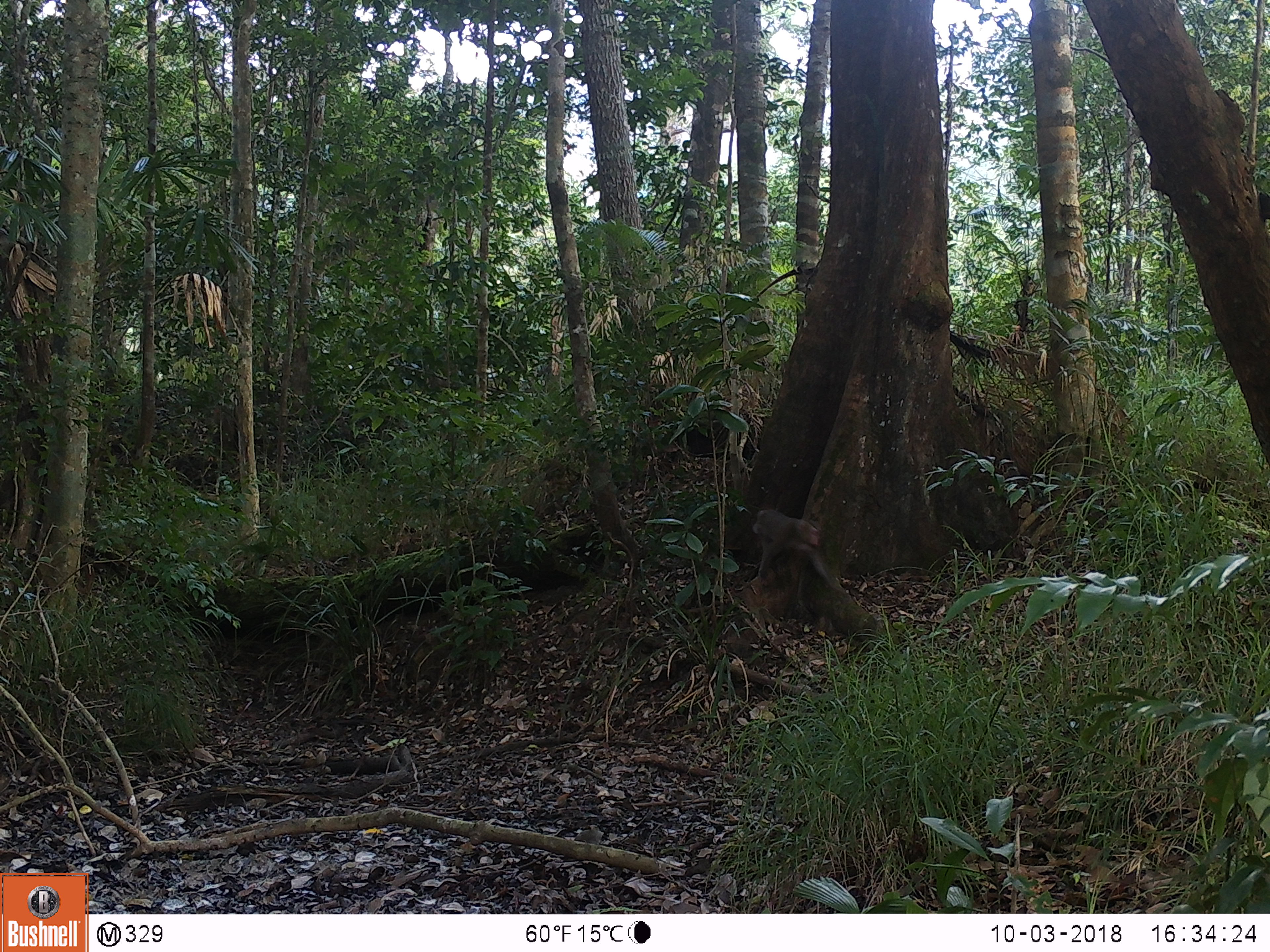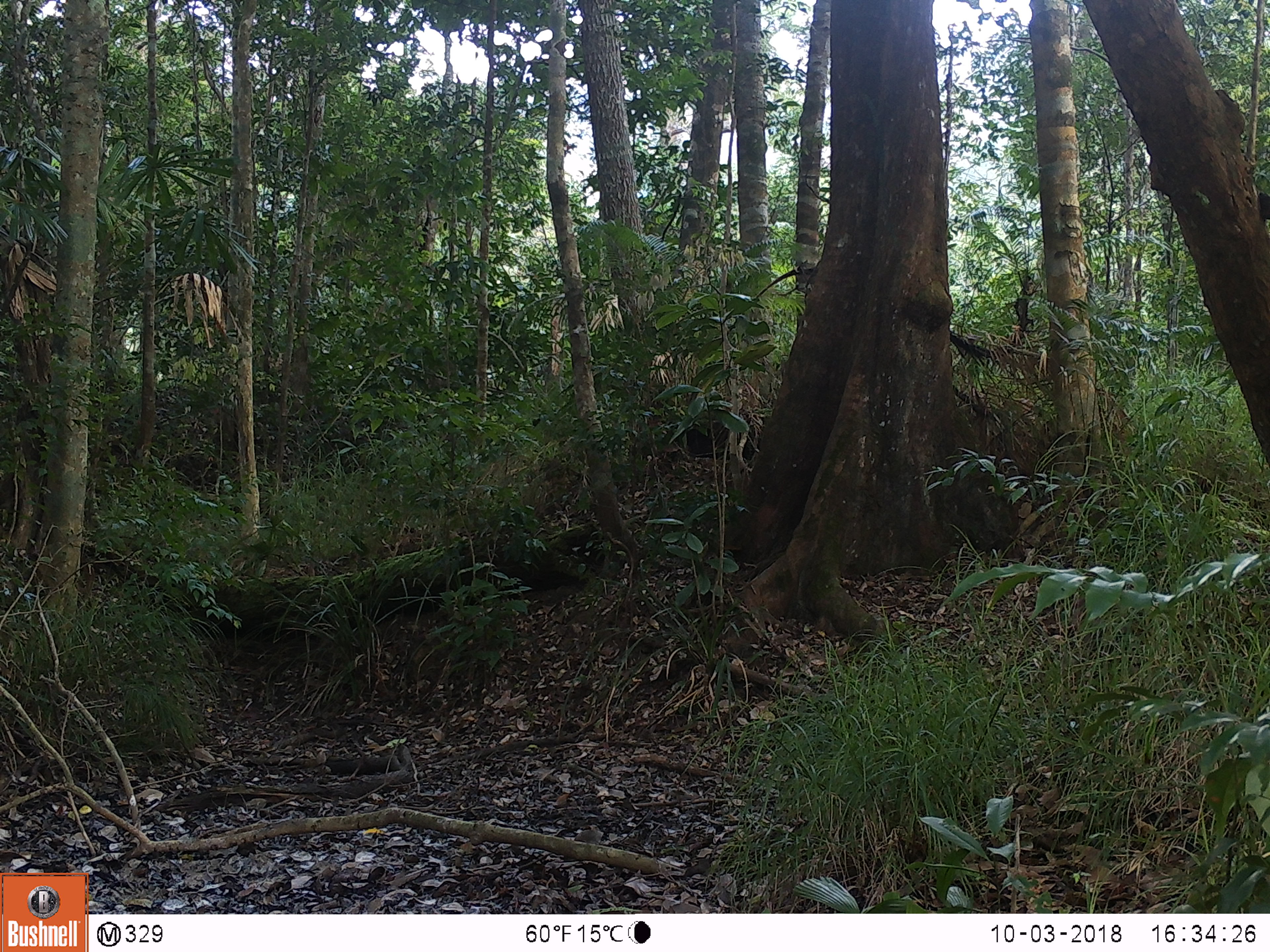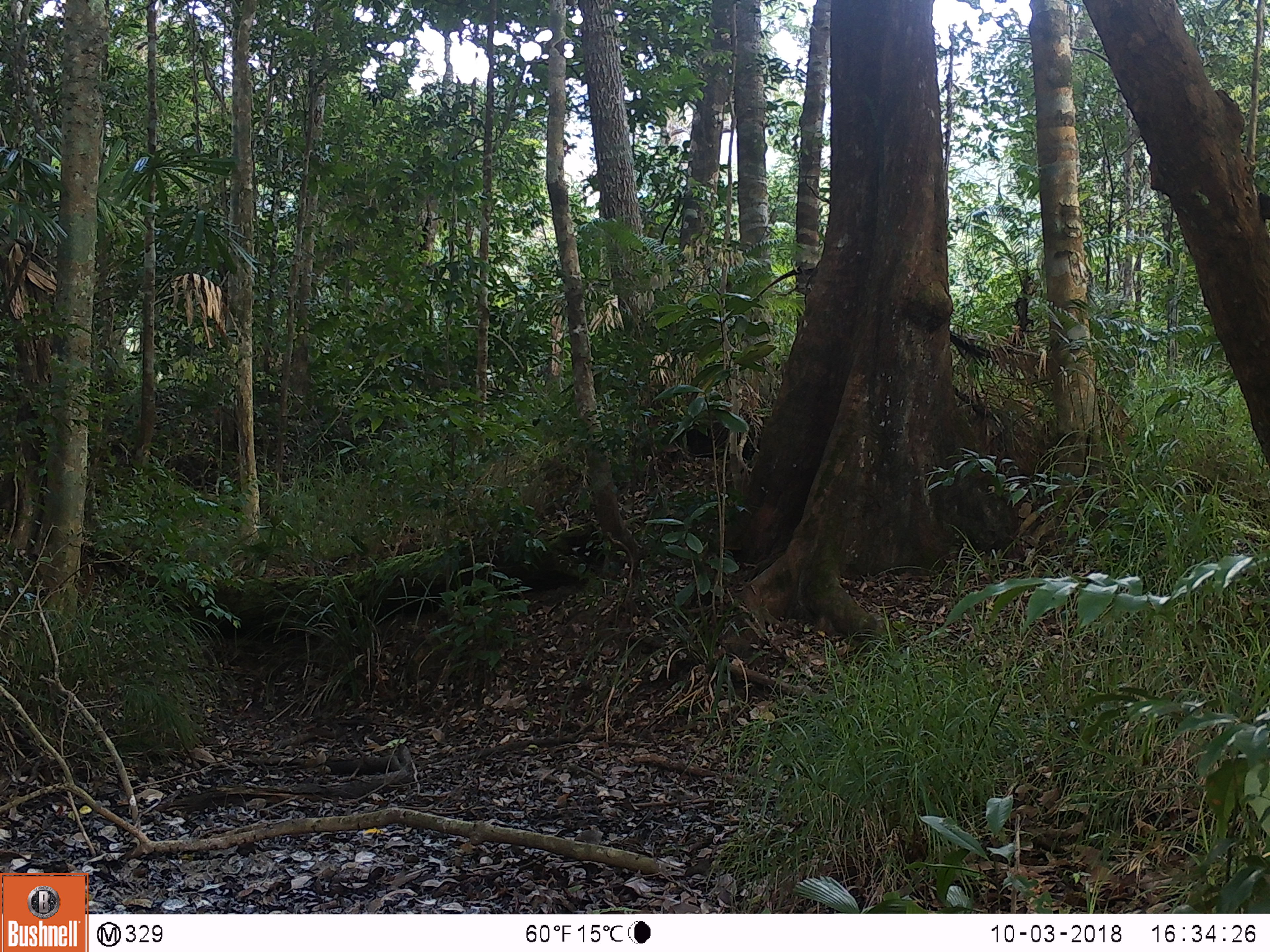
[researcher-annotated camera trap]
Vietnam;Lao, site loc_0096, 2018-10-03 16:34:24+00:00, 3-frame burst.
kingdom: Animalia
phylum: Chordata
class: Mammalia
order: Primates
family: Cercopithecidae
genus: Macaca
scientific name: Macaca nemestrina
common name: pig-tailed macaque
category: pig tailed macaque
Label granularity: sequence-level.